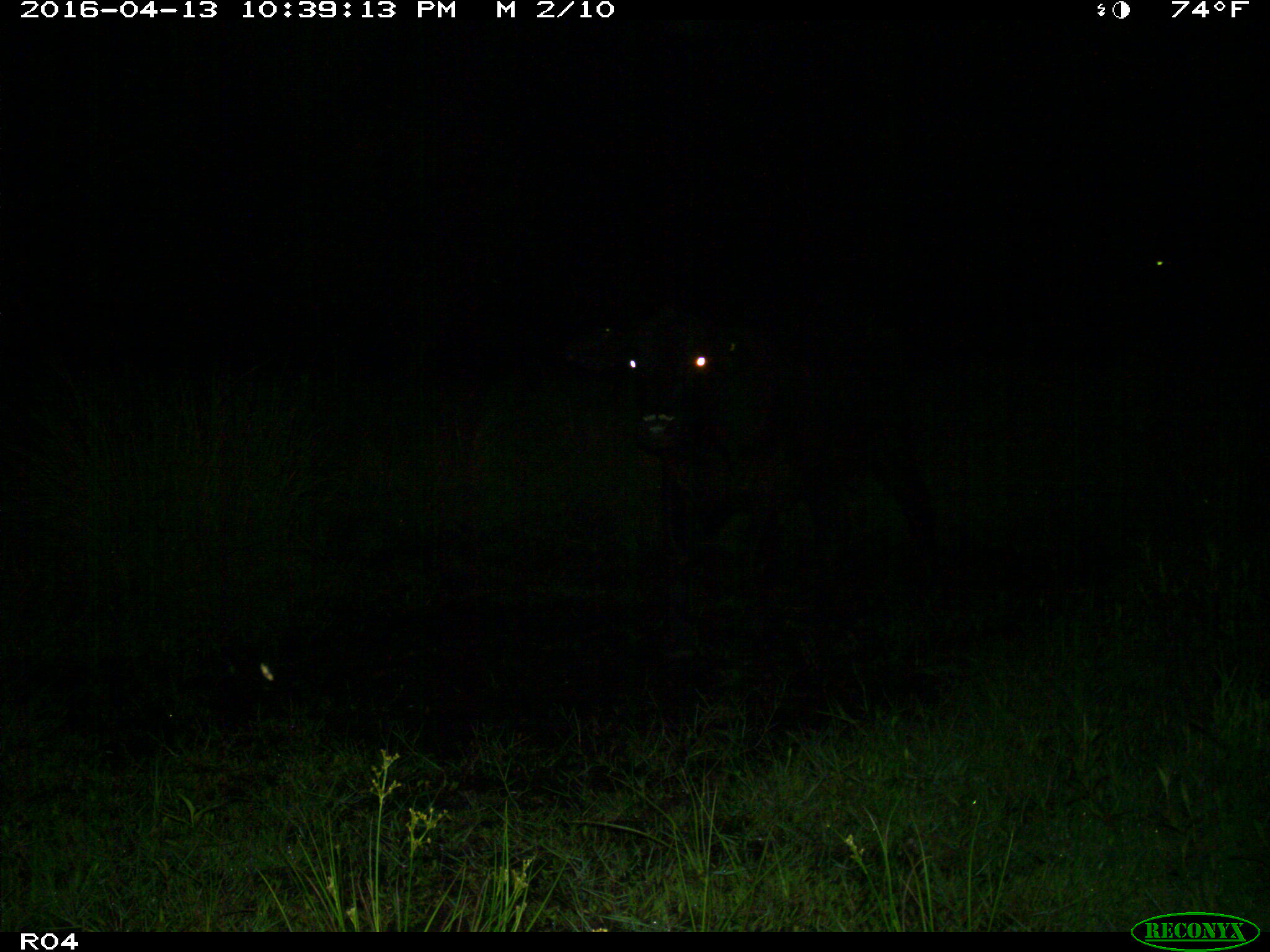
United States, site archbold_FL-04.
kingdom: Animalia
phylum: Chordata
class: Mammalia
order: Artiodactyla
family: Bovidae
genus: Bos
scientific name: Bos taurus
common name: domestic cow